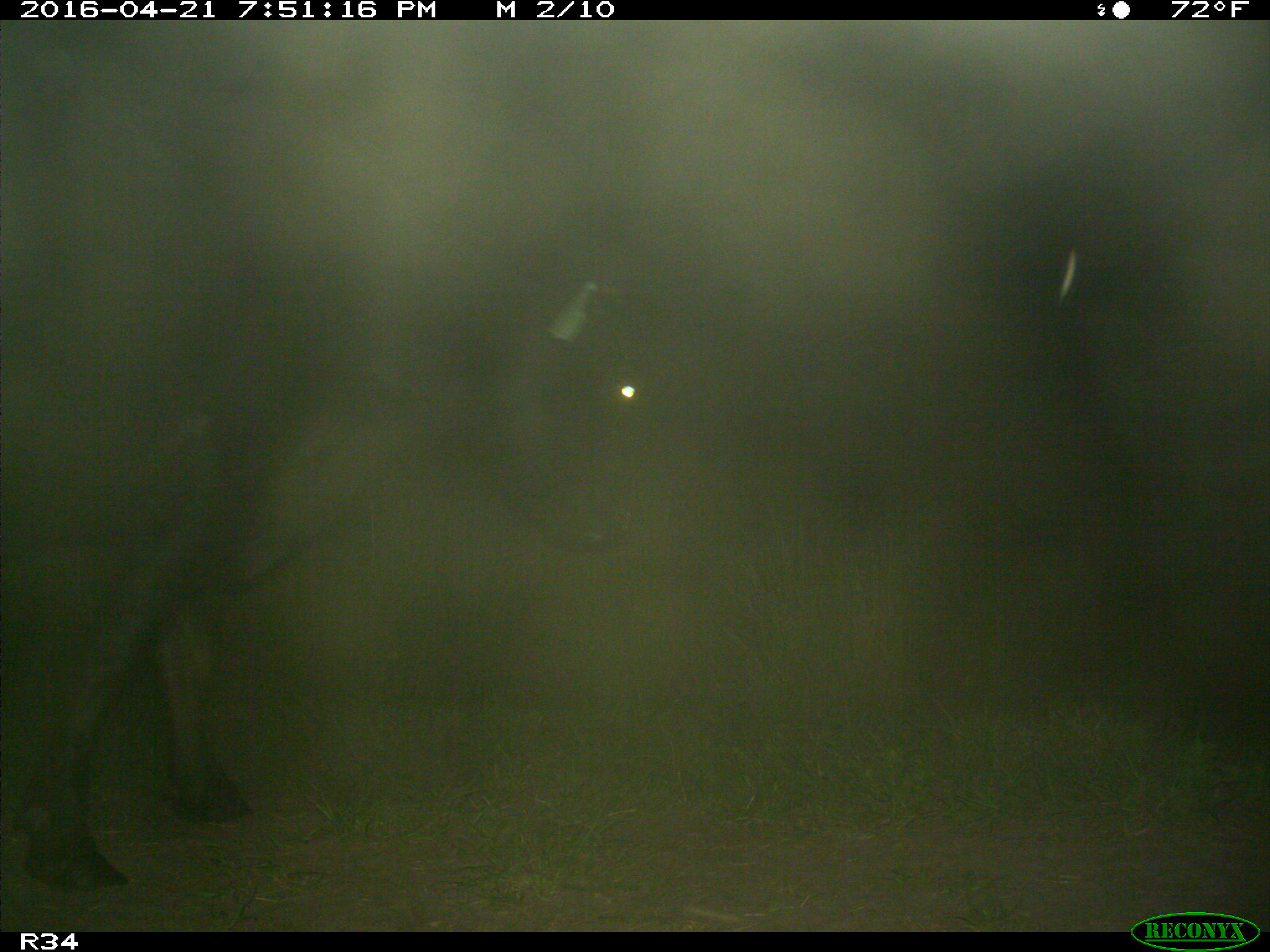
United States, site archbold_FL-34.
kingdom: Animalia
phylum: Chordata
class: Mammalia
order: Artiodactyla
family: Bovidae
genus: Bos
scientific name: Bos taurus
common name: domestic cow